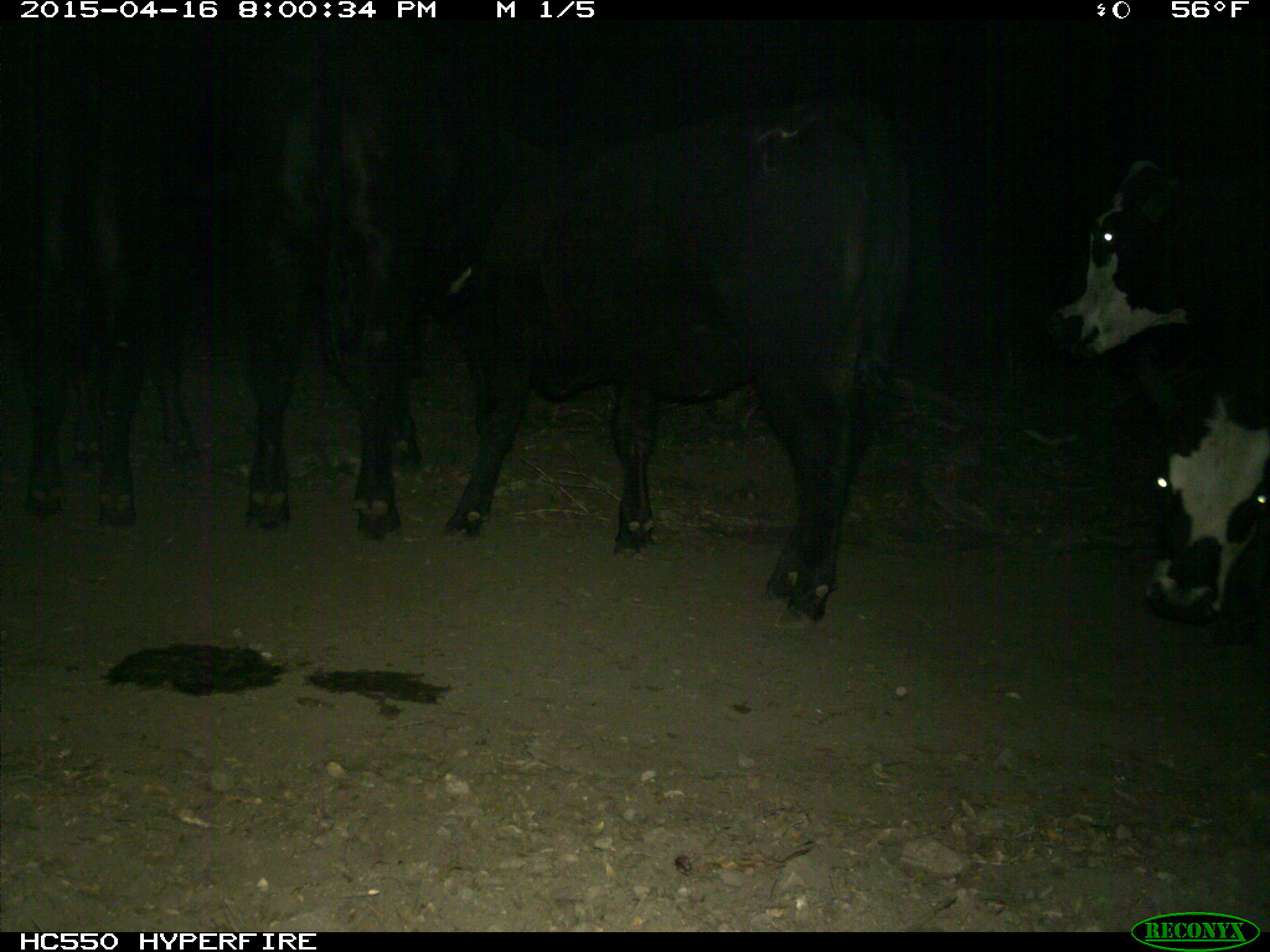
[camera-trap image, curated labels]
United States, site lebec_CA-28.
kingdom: Animalia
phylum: Chordata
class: Mammalia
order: Artiodactyla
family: Bovidae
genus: Bos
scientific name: Bos taurus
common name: domestic cow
Bos taurus (domestic cow).